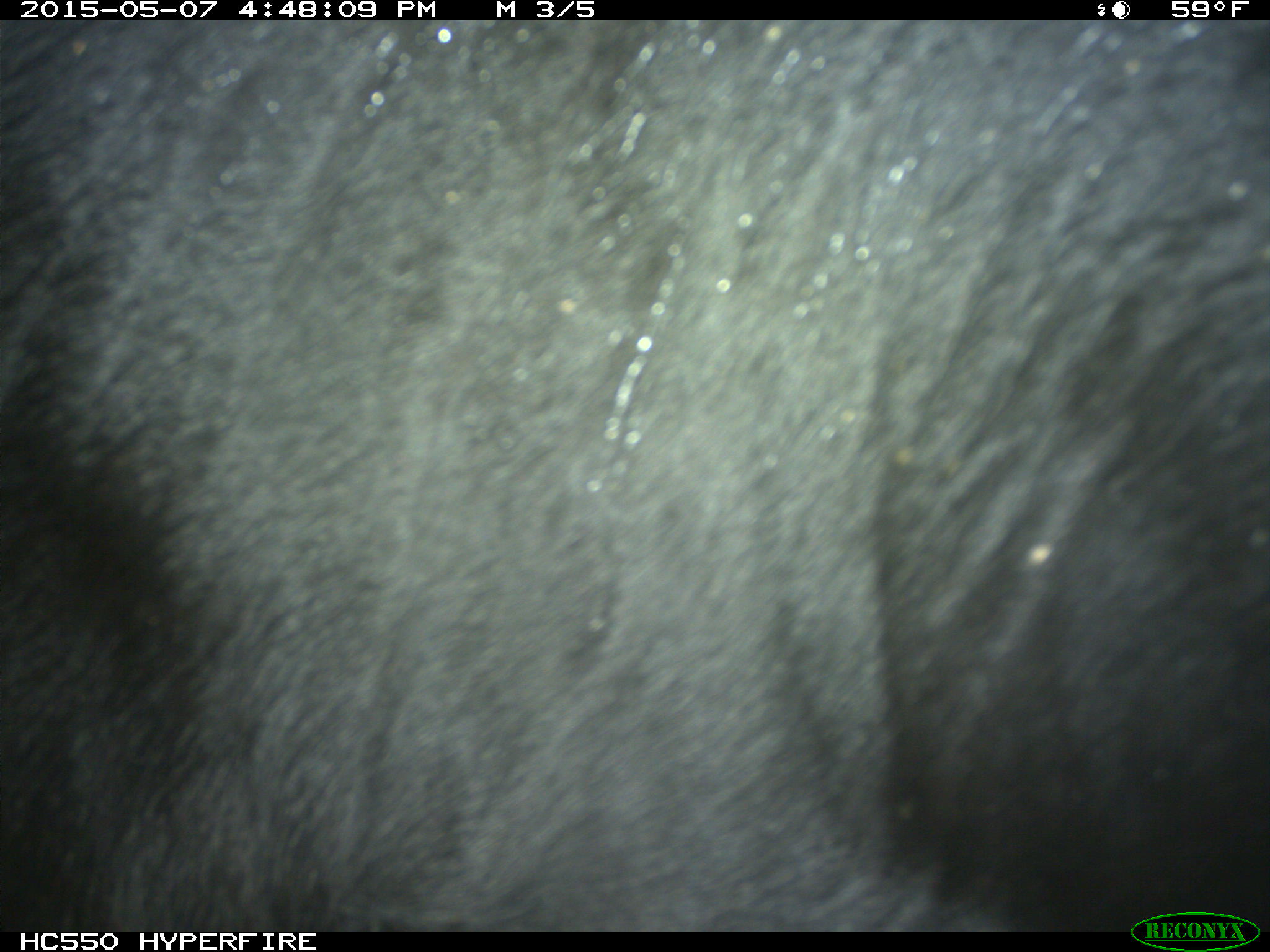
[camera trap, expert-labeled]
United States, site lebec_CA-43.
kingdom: Animalia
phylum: Chordata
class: Mammalia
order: Artiodactyla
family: Bovidae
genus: Bos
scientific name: Bos taurus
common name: domestic cow